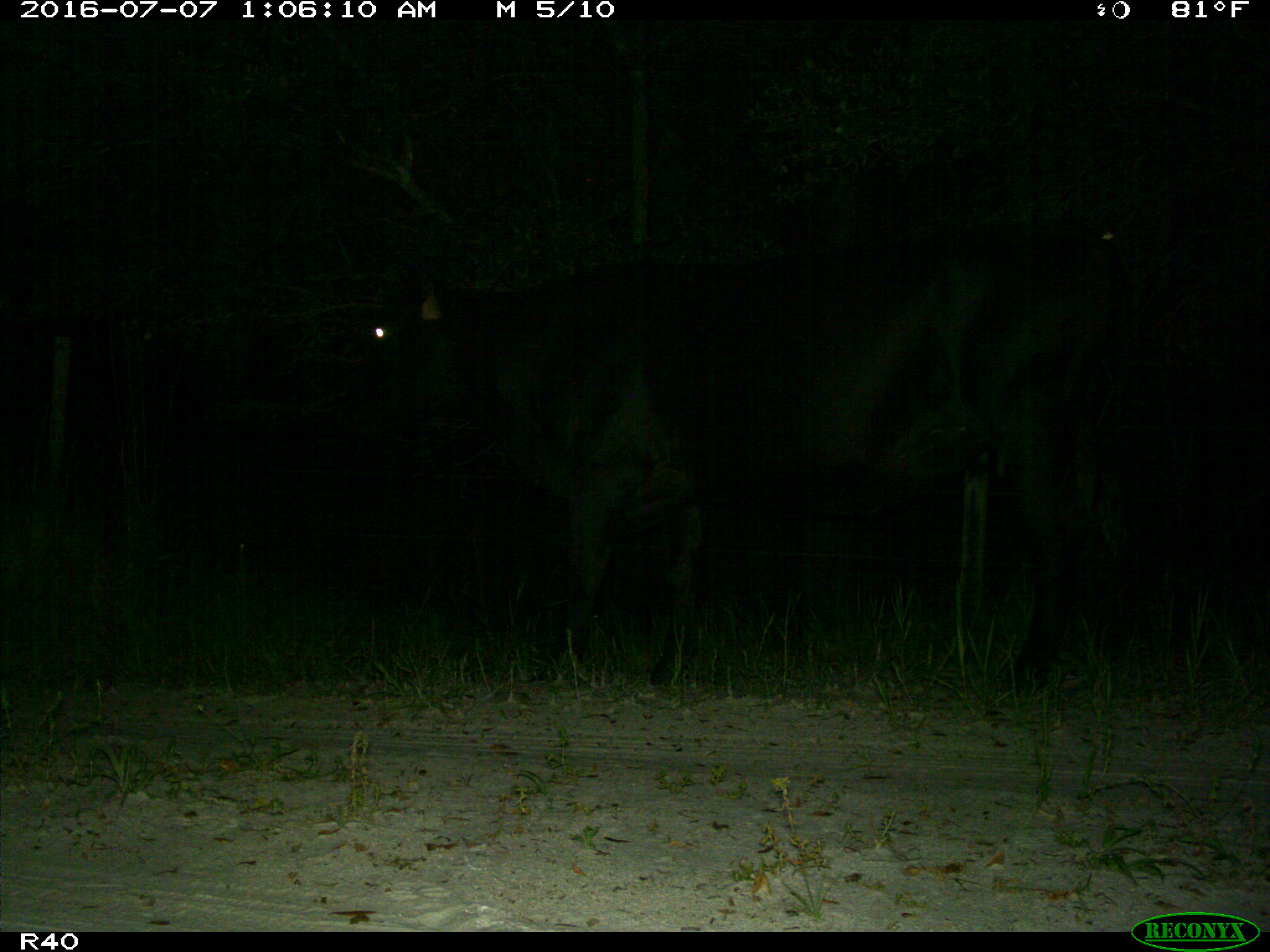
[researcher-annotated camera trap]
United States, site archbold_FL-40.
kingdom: Animalia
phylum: Chordata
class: Mammalia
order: Artiodactyla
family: Bovidae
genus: Bos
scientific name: Bos taurus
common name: domestic cow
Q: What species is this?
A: Bos taurus (domestic cow).